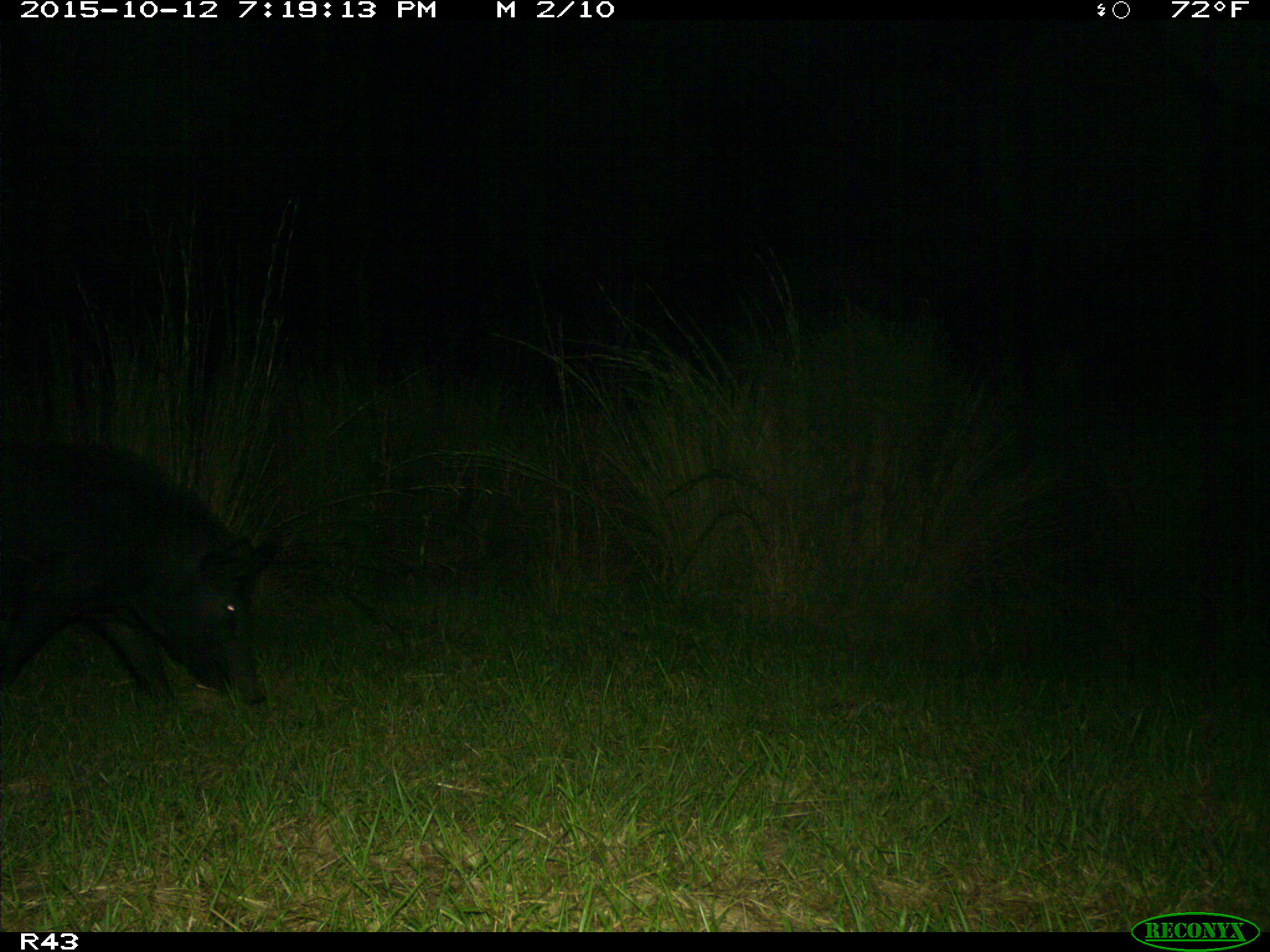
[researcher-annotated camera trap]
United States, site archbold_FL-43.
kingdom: Animalia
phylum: Chordata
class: Mammalia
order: Artiodactyla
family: Suidae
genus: Sus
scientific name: Sus scrofa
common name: wild boar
Sus scrofa (wild boar).